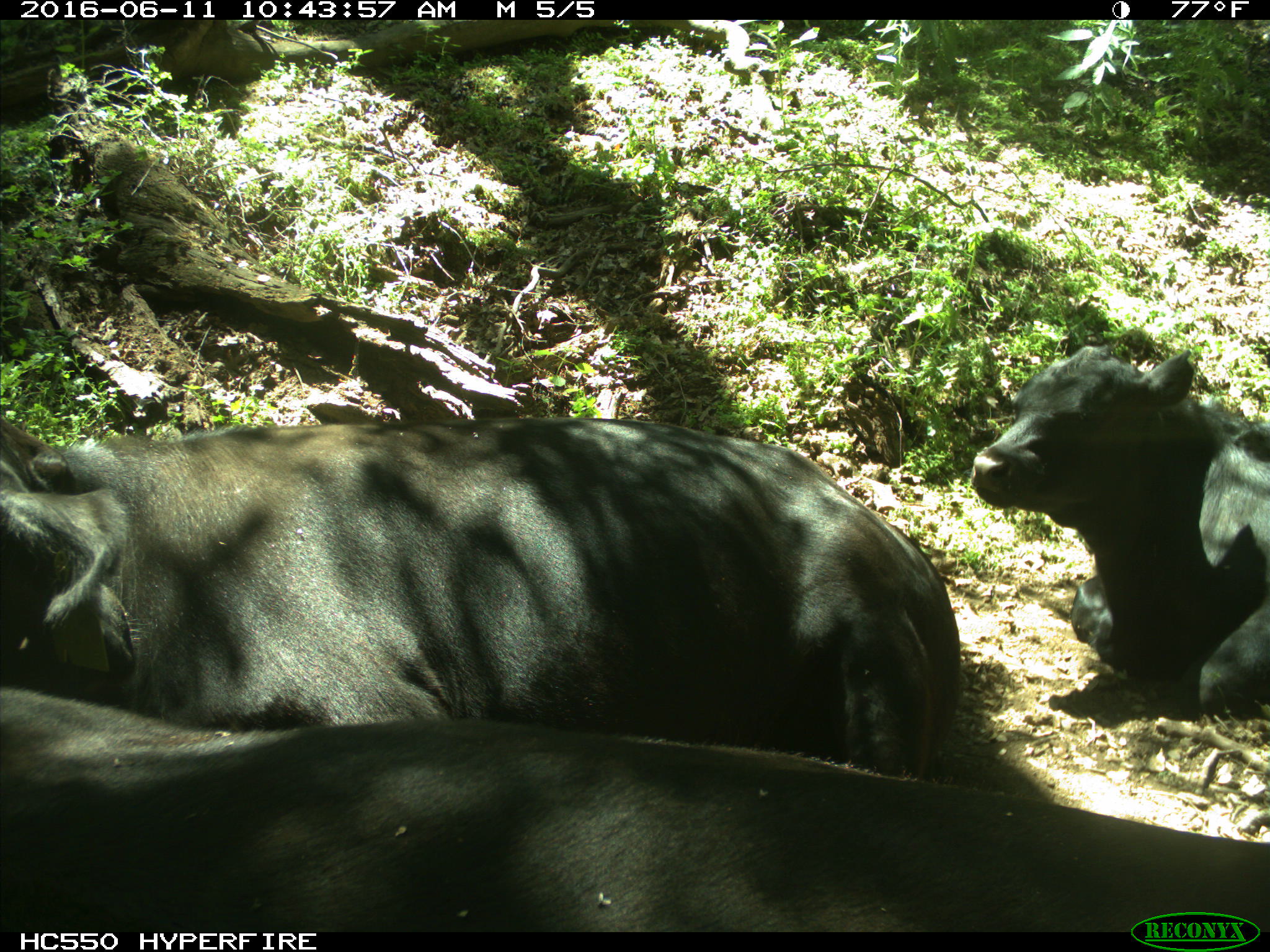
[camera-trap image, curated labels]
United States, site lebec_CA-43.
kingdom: Animalia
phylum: Chordata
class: Mammalia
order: Artiodactyla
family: Bovidae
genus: Bos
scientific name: Bos taurus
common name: domestic cow